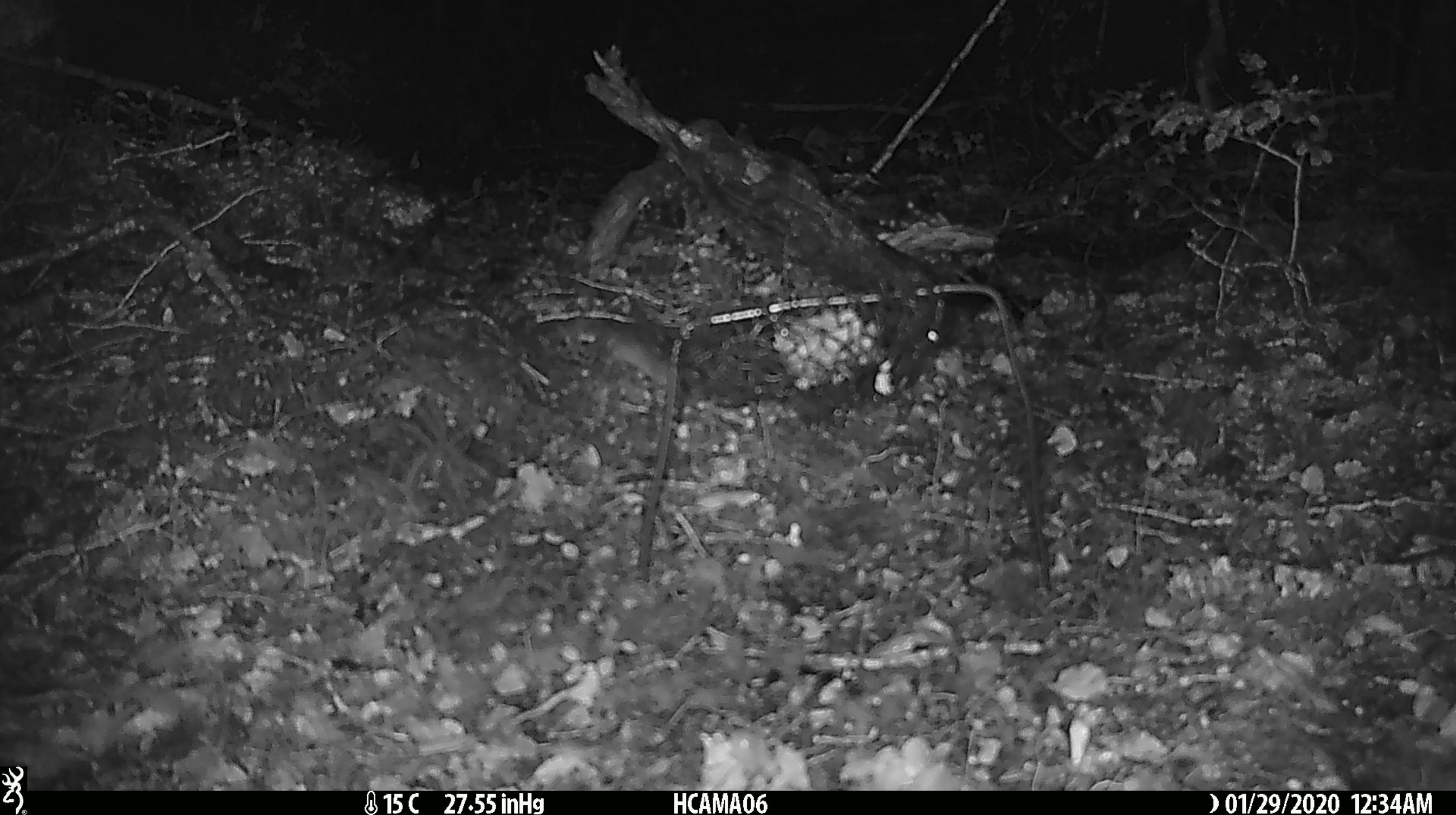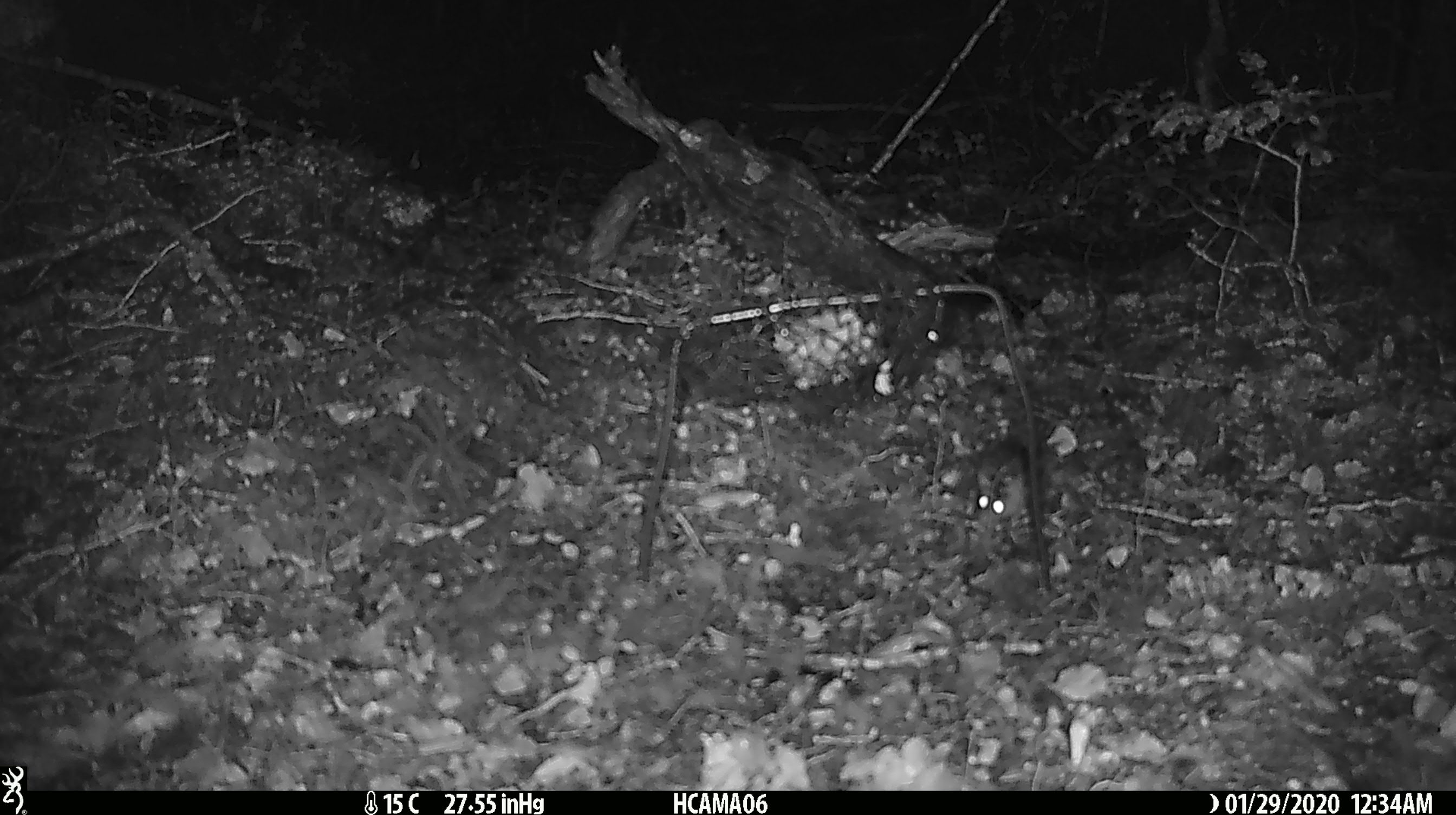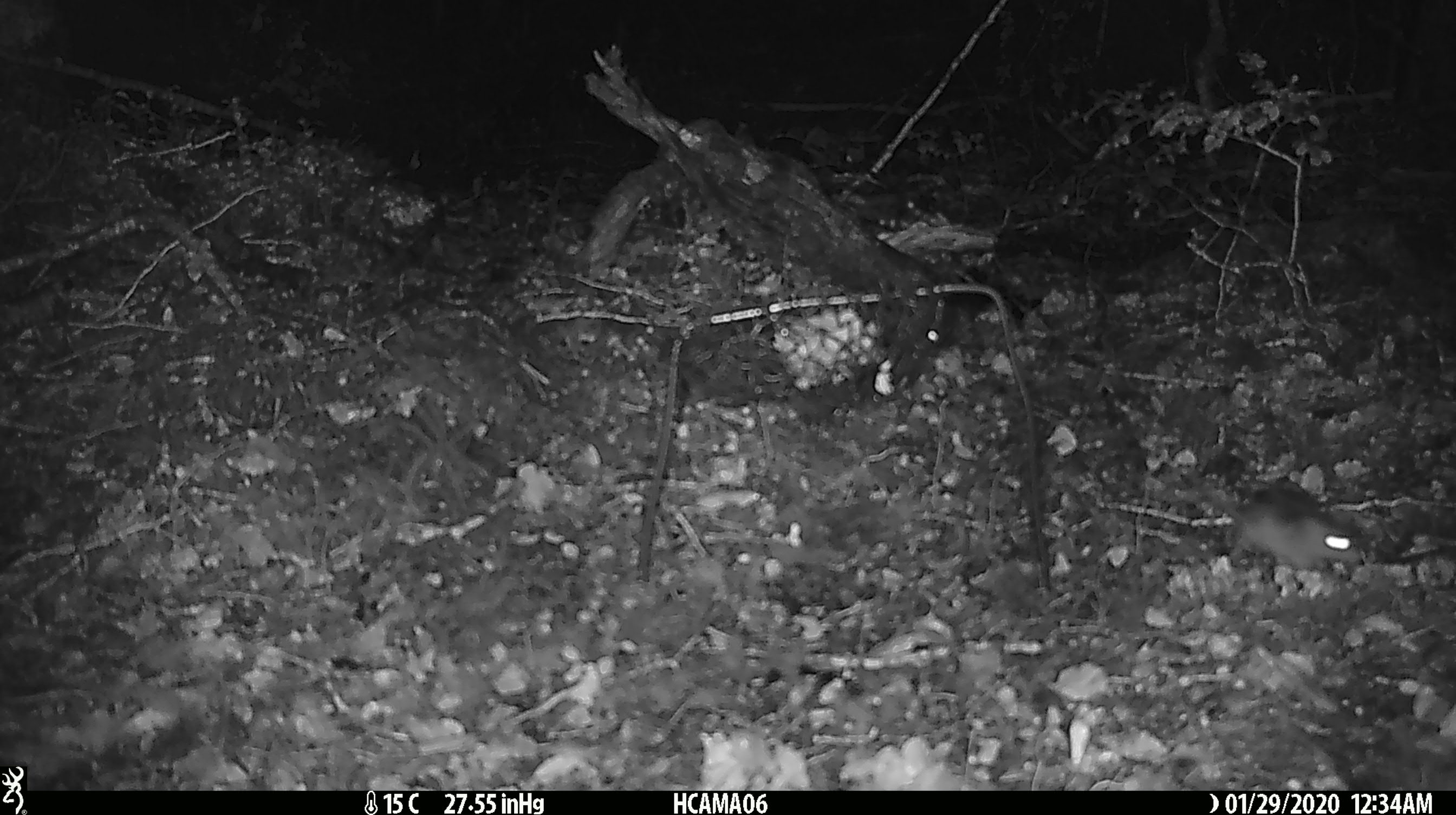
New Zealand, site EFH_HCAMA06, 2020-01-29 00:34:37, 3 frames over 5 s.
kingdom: Animalia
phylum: Chordata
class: Mammalia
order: Rodentia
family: Muridae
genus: Mus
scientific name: Mus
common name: mouse